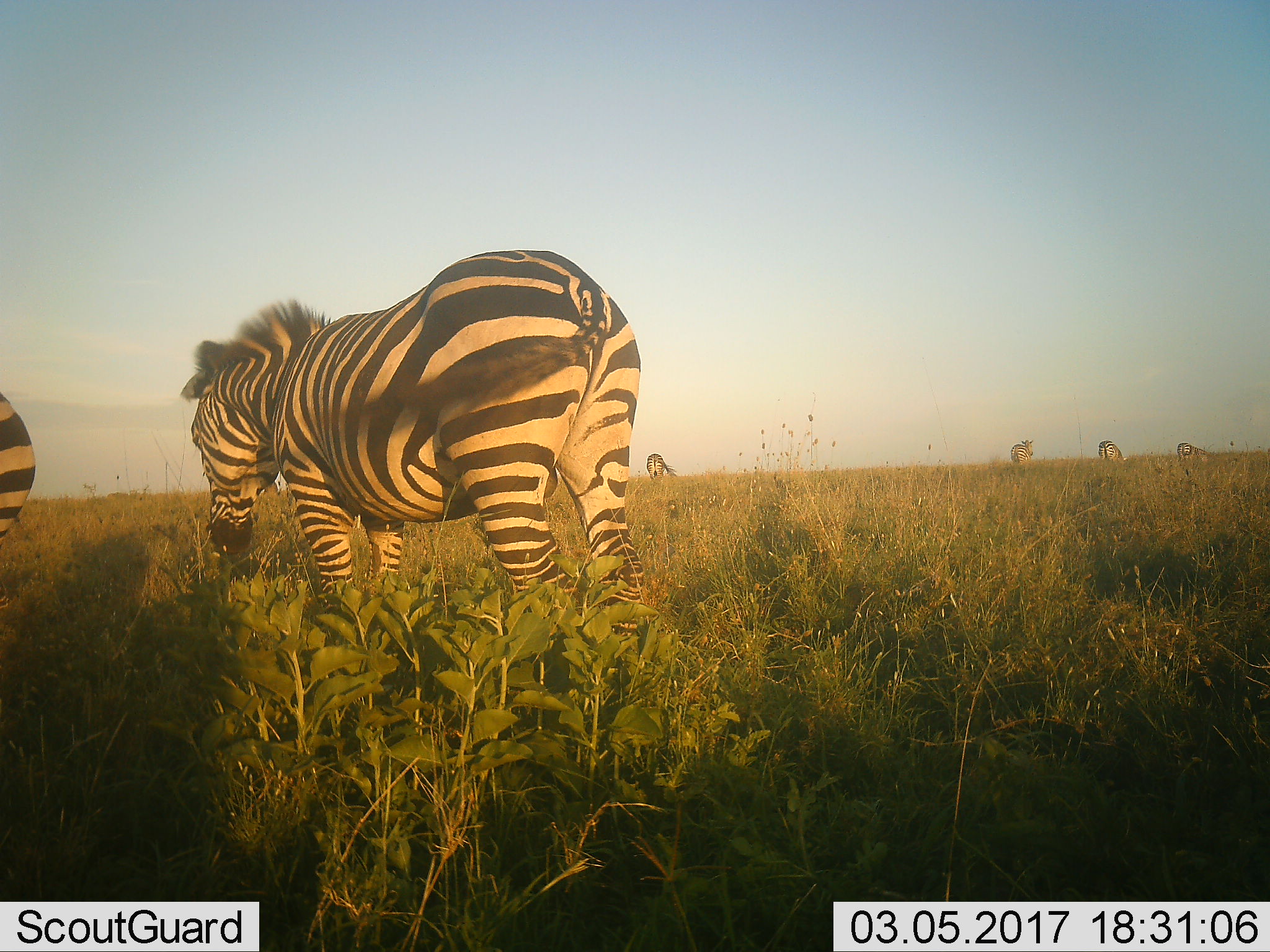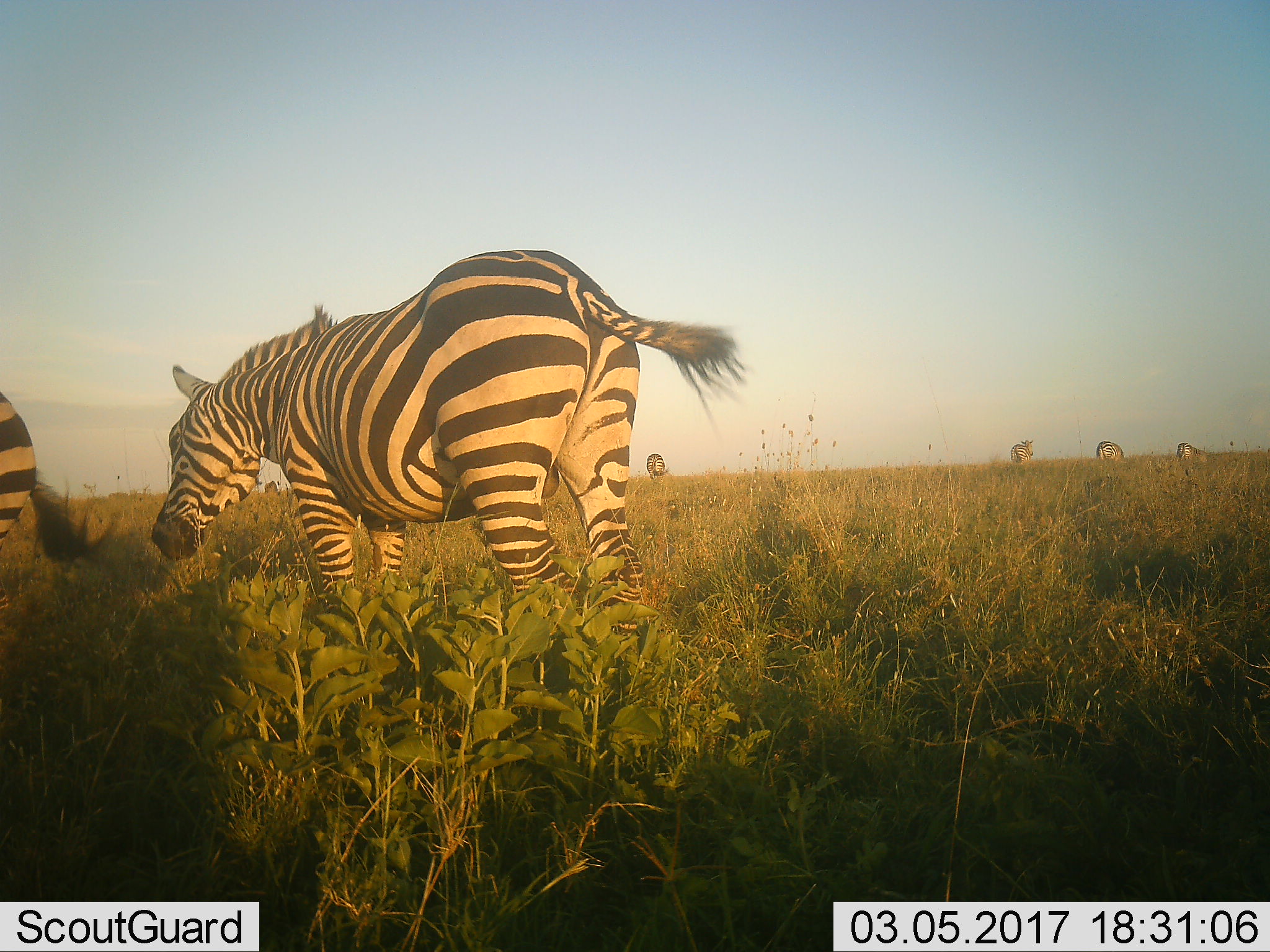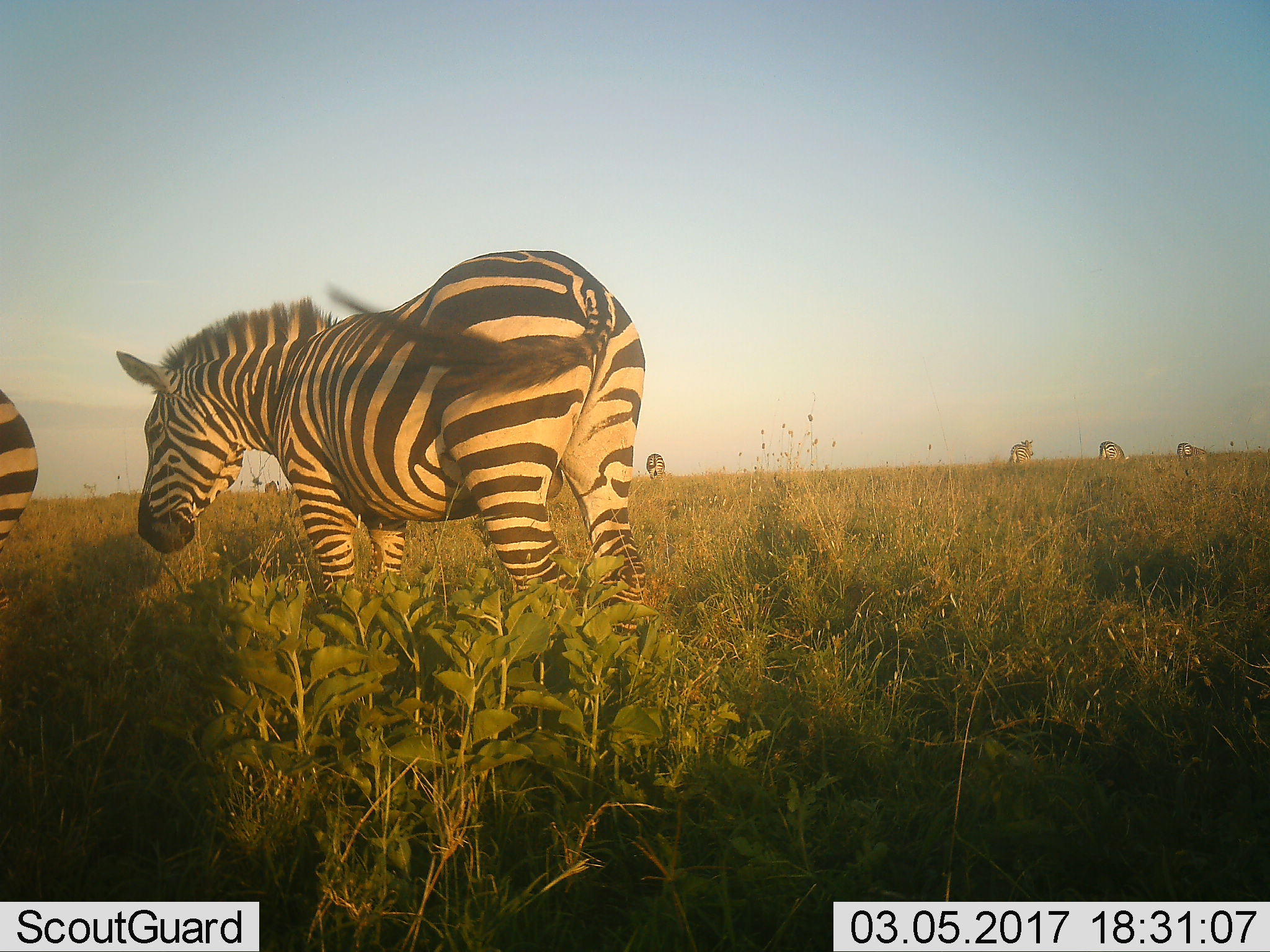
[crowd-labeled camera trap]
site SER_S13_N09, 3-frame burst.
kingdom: Animalia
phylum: Chordata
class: Mammalia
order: Perissodactyla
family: Equidae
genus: Equus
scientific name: Equus quagga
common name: plains zebra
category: zebraplains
Zebraplains (plains zebra) (Equus quagga), count 6. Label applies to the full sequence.